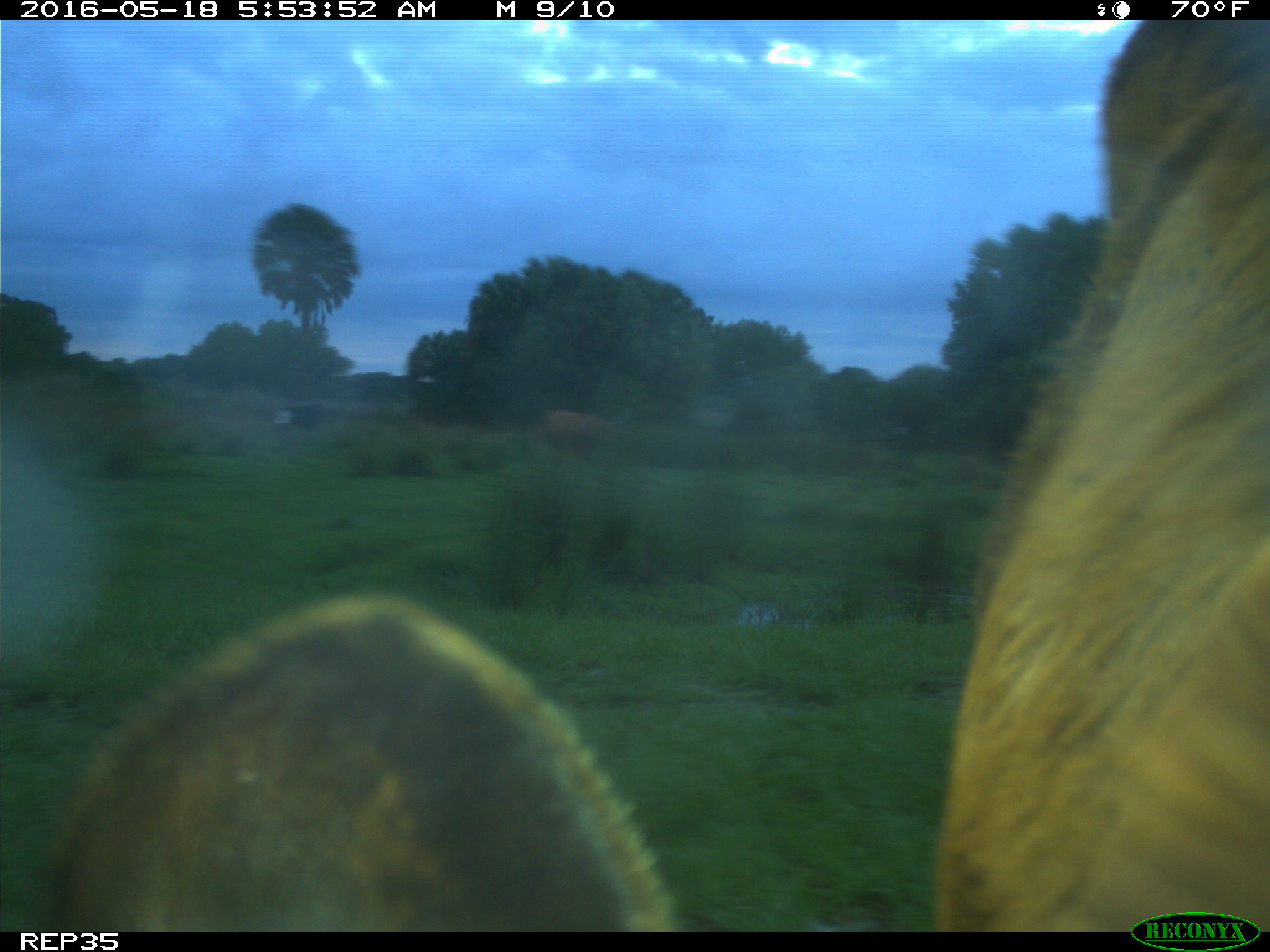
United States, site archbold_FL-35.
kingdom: Animalia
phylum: Chordata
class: Mammalia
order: Artiodactyla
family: Bovidae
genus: Bos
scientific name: Bos taurus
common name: domestic cow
Bos taurus (domestic cow).